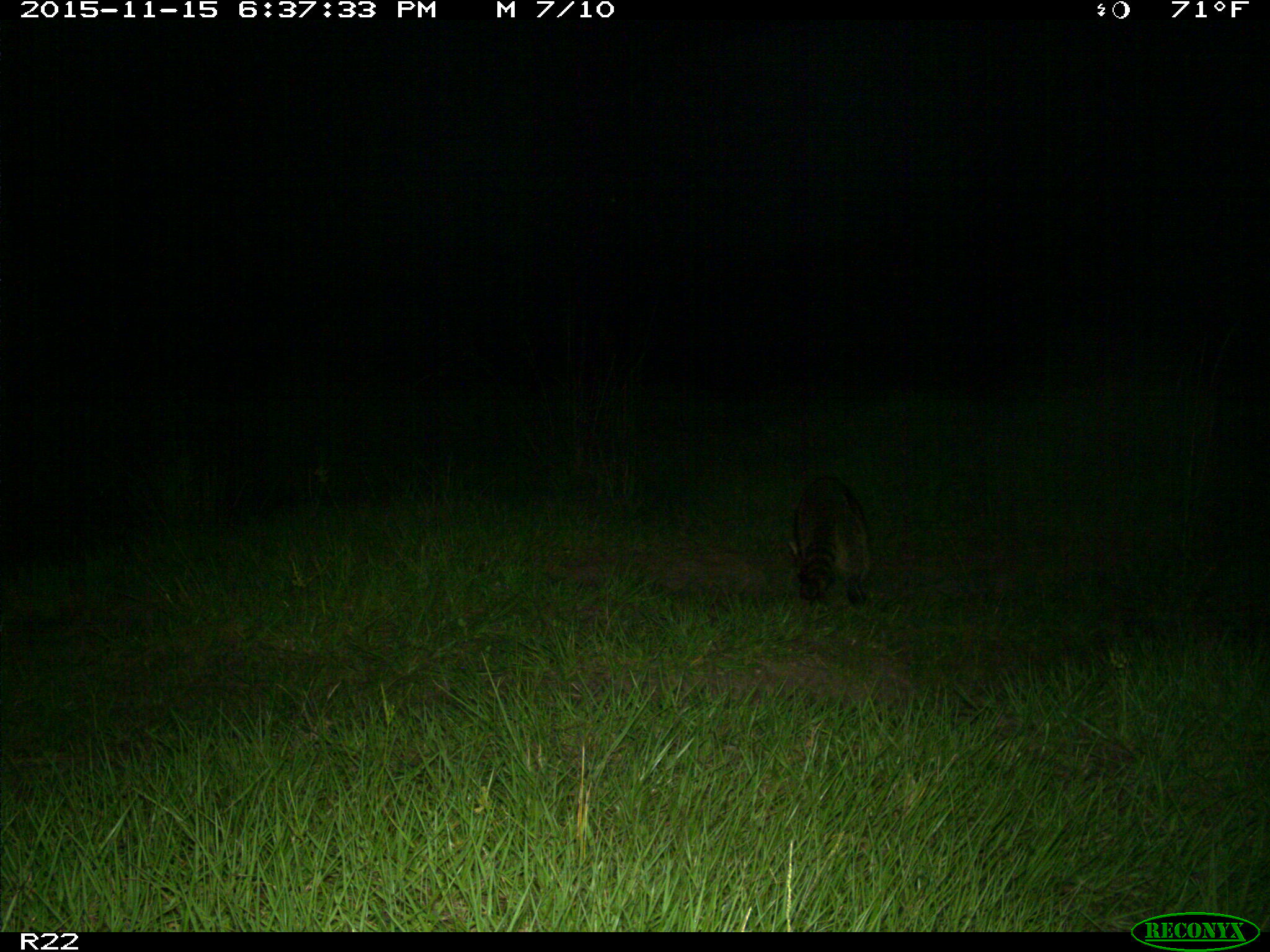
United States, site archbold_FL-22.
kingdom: Animalia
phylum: Chordata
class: Mammalia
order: Carnivora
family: Procyonidae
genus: Procyon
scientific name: Procyon lotor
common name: common raccoon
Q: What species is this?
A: Procyon lotor (common raccoon).